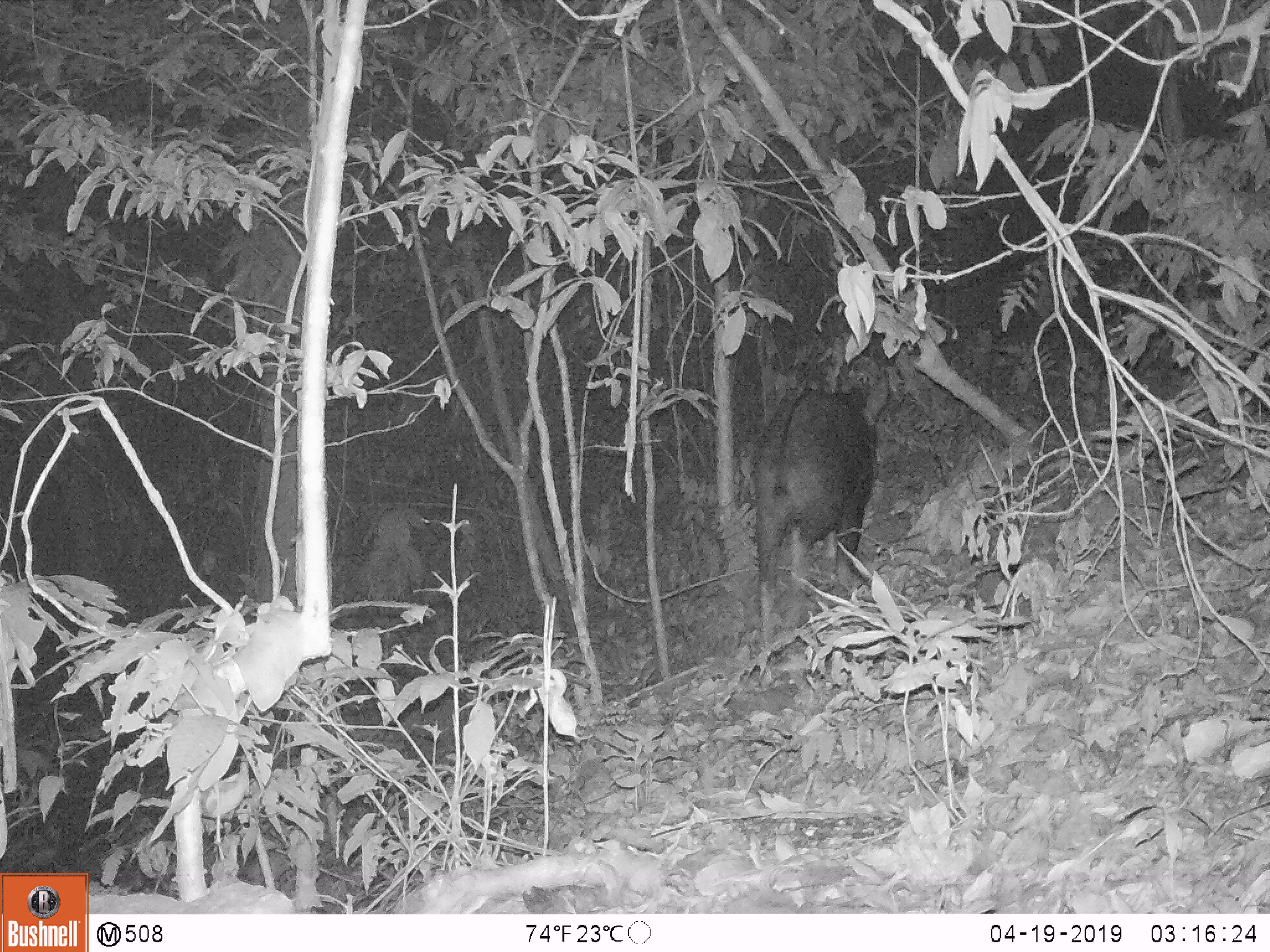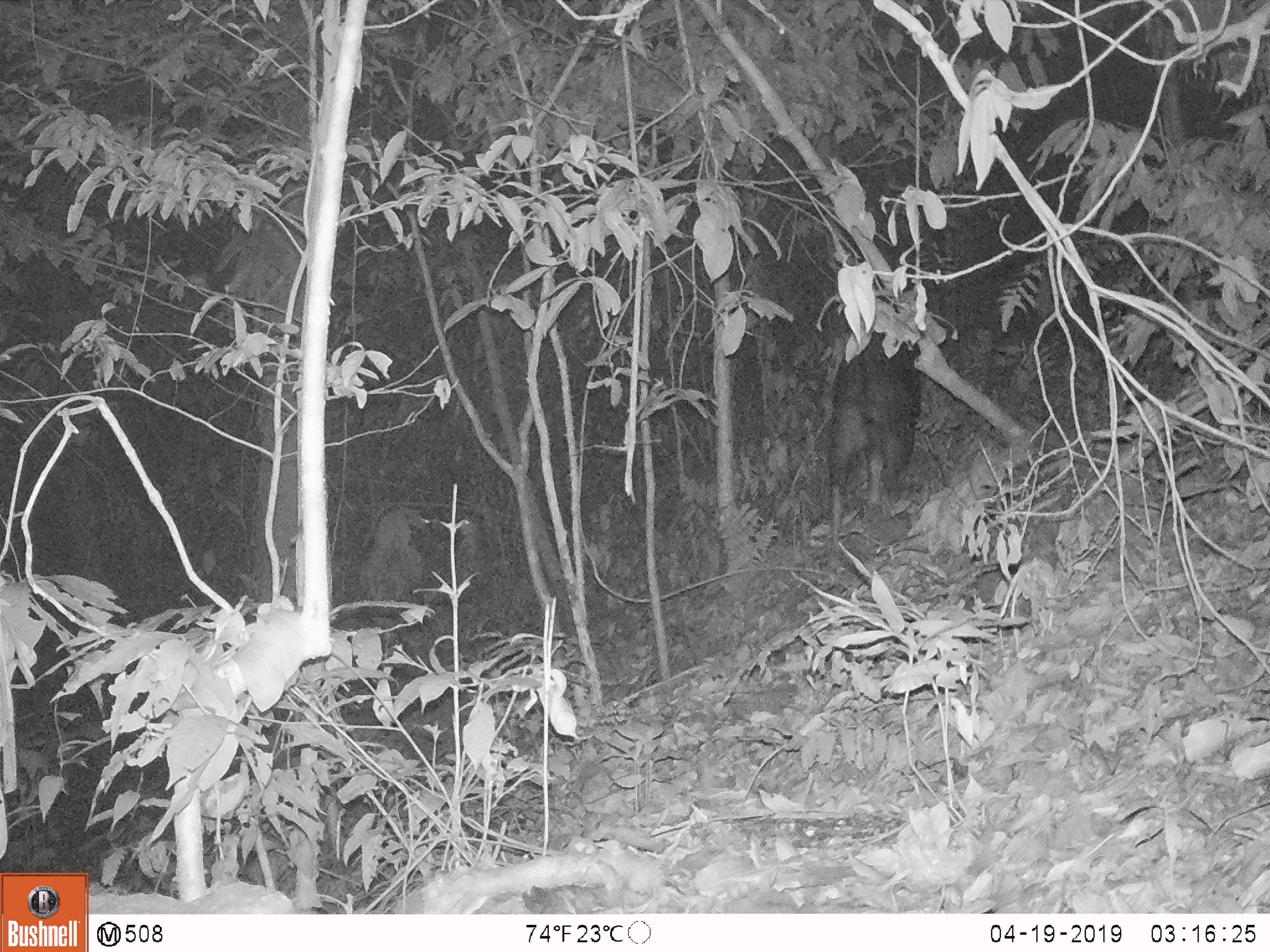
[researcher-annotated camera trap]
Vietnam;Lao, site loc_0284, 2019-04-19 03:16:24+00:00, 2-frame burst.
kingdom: Animalia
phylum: Chordata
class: Mammalia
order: Artiodactyla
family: Bovidae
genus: Capricornis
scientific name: Capricornis sumatraensis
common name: chinese serow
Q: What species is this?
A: Chinese serow (Capricornis sumatraensis).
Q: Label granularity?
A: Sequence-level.